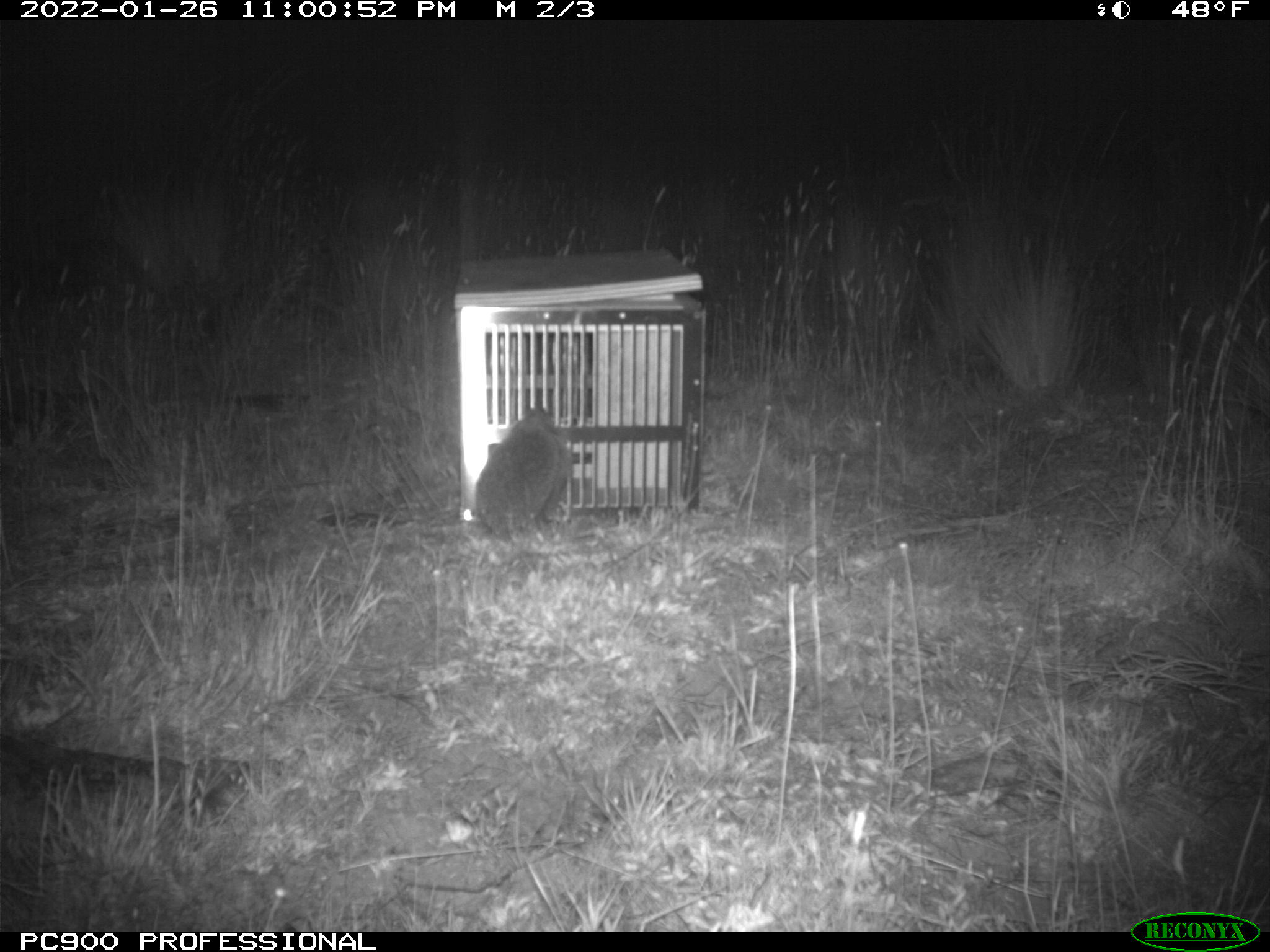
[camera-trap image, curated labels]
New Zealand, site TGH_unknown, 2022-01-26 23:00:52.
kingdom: Animalia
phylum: Chordata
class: Mammalia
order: Eulipotyphla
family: Erinaceidae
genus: Erinaceus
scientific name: Erinaceus europaeus europaeus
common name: european hedgehog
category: hedgehog